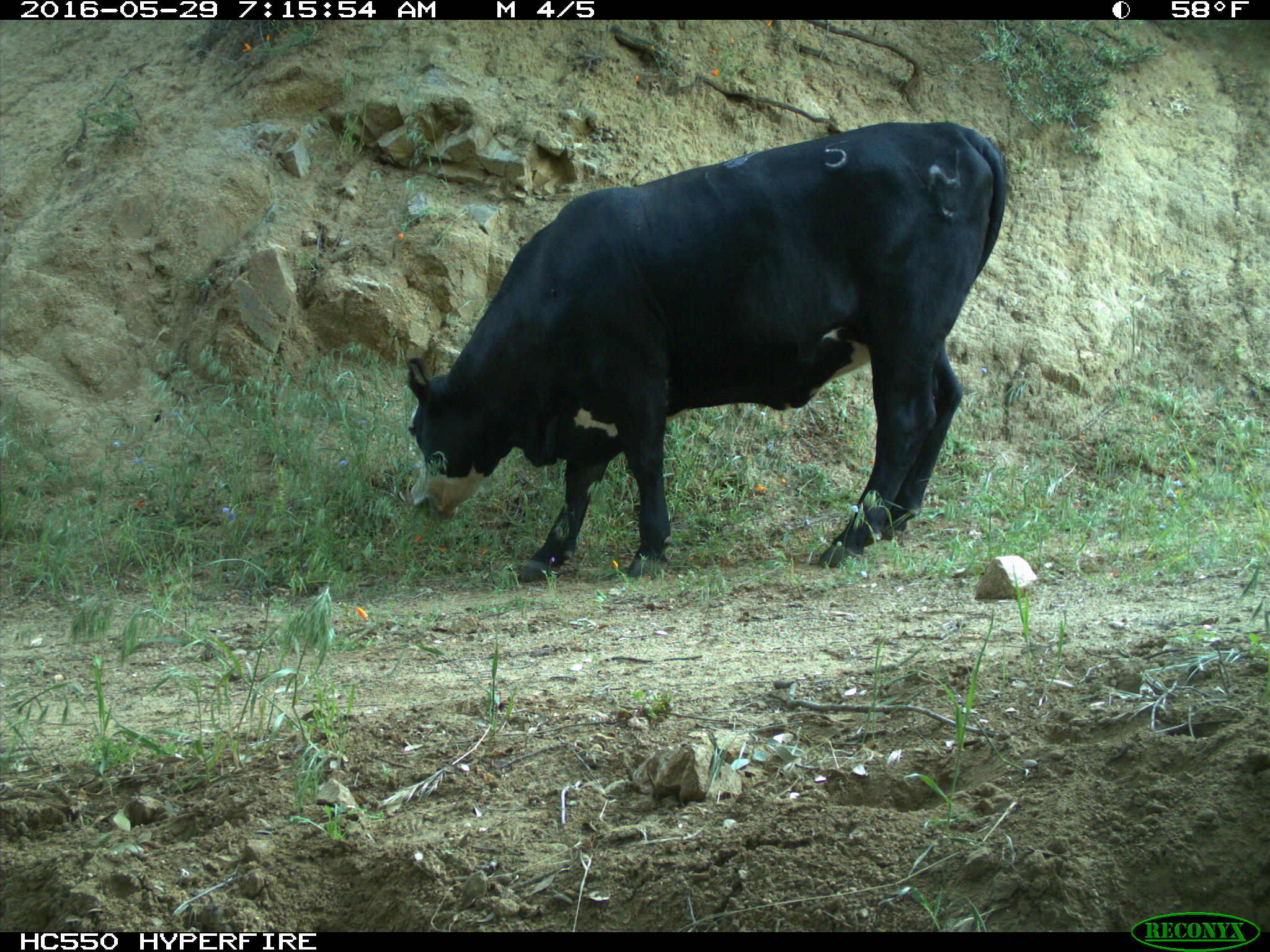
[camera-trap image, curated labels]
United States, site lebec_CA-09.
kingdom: Animalia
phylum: Chordata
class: Mammalia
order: Artiodactyla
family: Bovidae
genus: Bos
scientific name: Bos taurus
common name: domestic cow